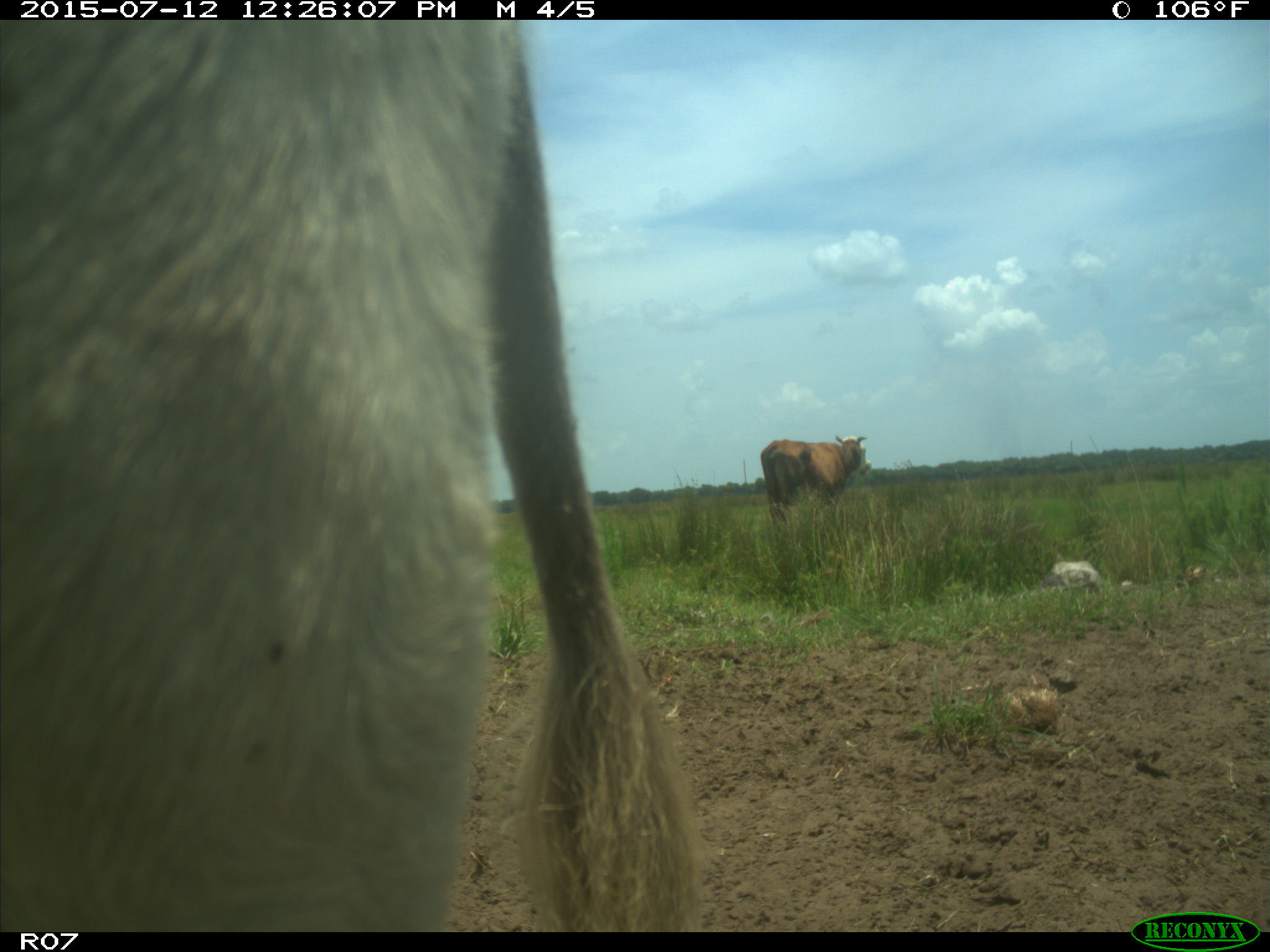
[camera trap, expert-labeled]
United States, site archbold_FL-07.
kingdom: Animalia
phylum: Chordata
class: Mammalia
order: Artiodactyla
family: Bovidae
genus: Bos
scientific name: Bos taurus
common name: domestic cow